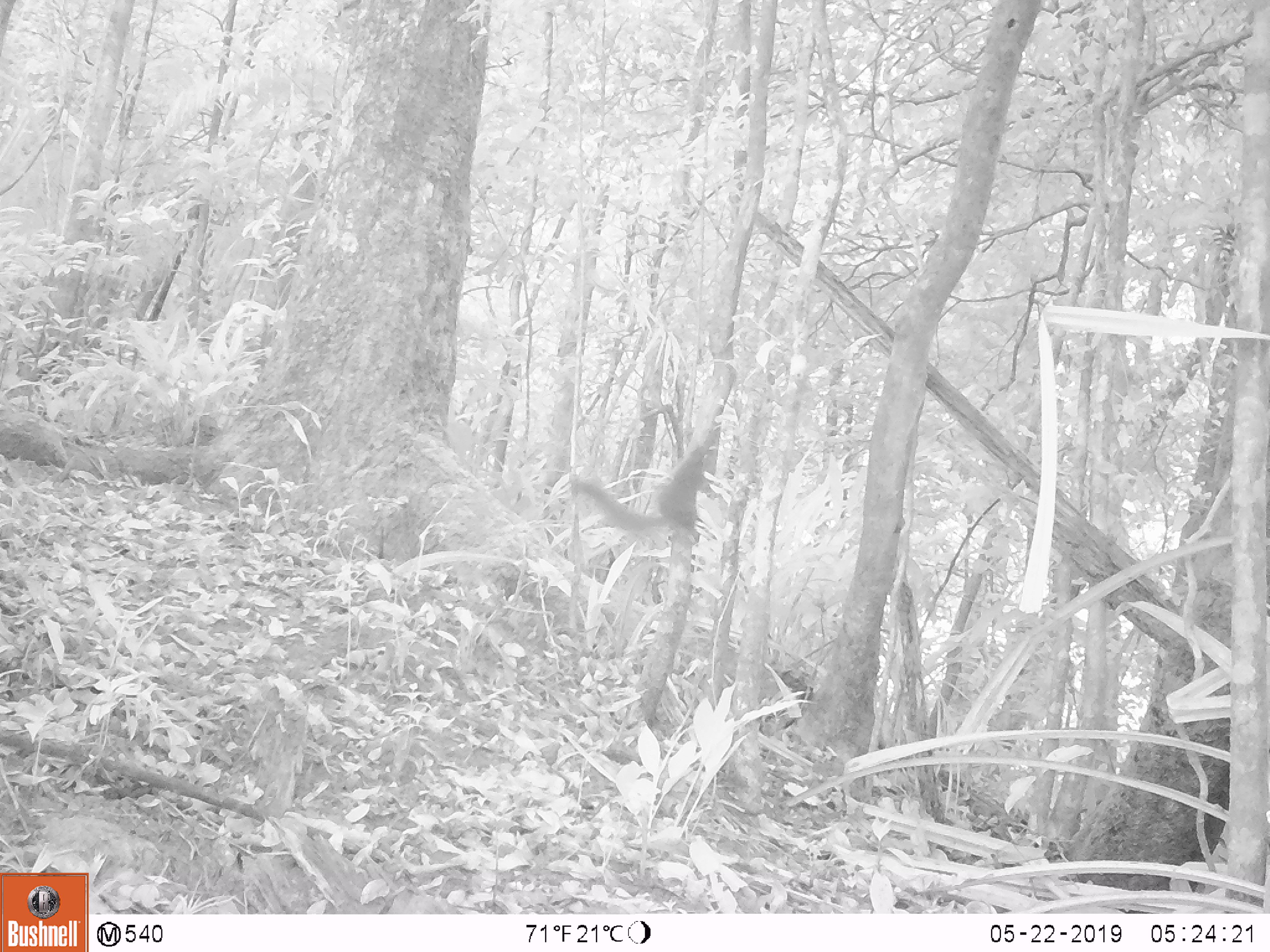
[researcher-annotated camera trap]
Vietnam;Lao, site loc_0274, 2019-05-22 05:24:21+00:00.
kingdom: Animalia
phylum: Chordata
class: Mammalia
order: Rodentia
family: Sciuridae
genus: Callosciurus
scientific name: Callosciurus erythraeus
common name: pallas's squirrel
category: pallass squirrel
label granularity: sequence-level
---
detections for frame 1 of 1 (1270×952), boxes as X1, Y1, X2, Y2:
pallass squirrel: 571, 445, 705, 531